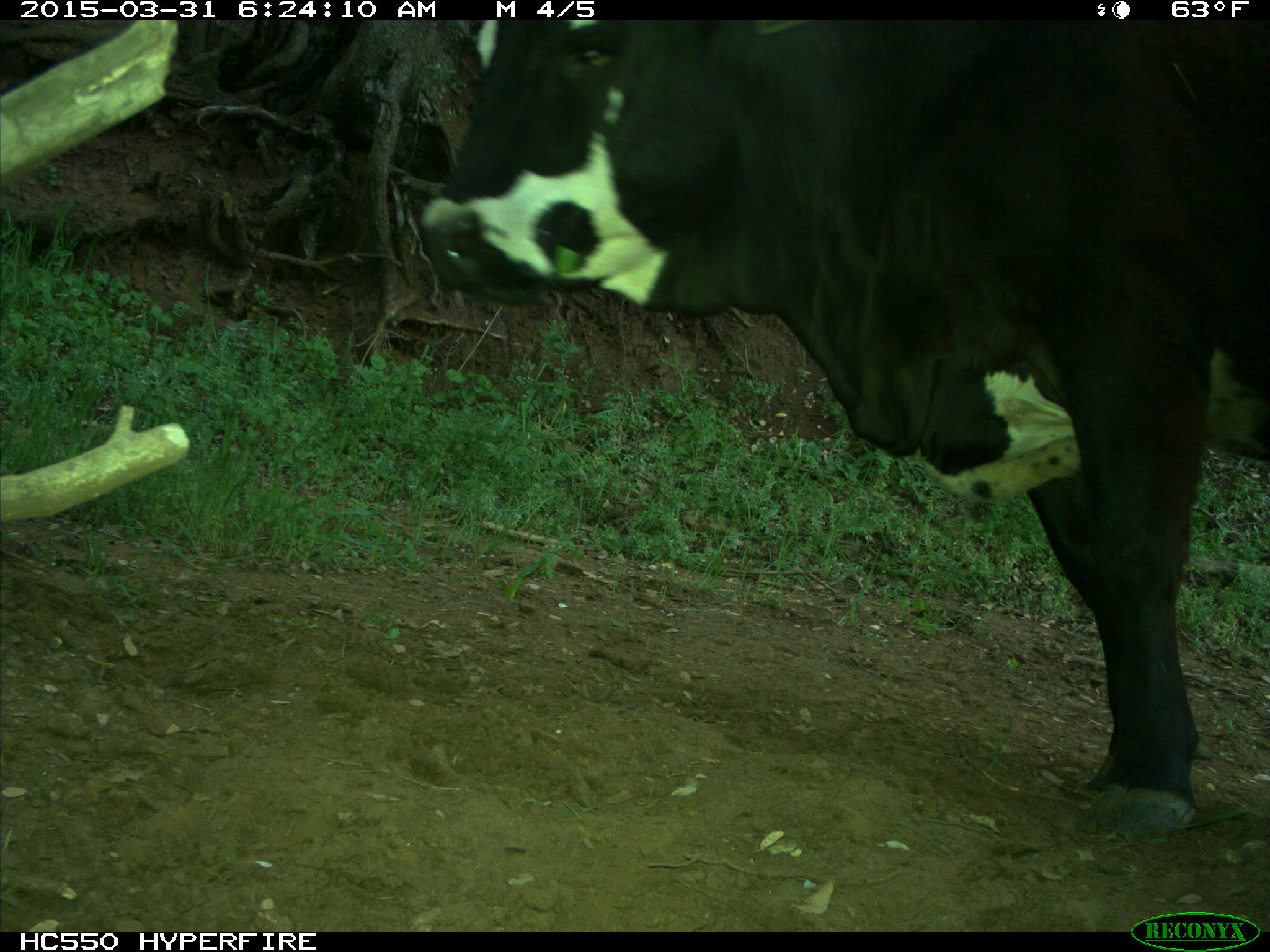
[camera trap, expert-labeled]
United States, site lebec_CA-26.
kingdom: Animalia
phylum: Chordata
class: Mammalia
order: Artiodactyla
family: Bovidae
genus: Bos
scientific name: Bos taurus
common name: domestic cow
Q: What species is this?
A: Bos taurus (domestic cow).